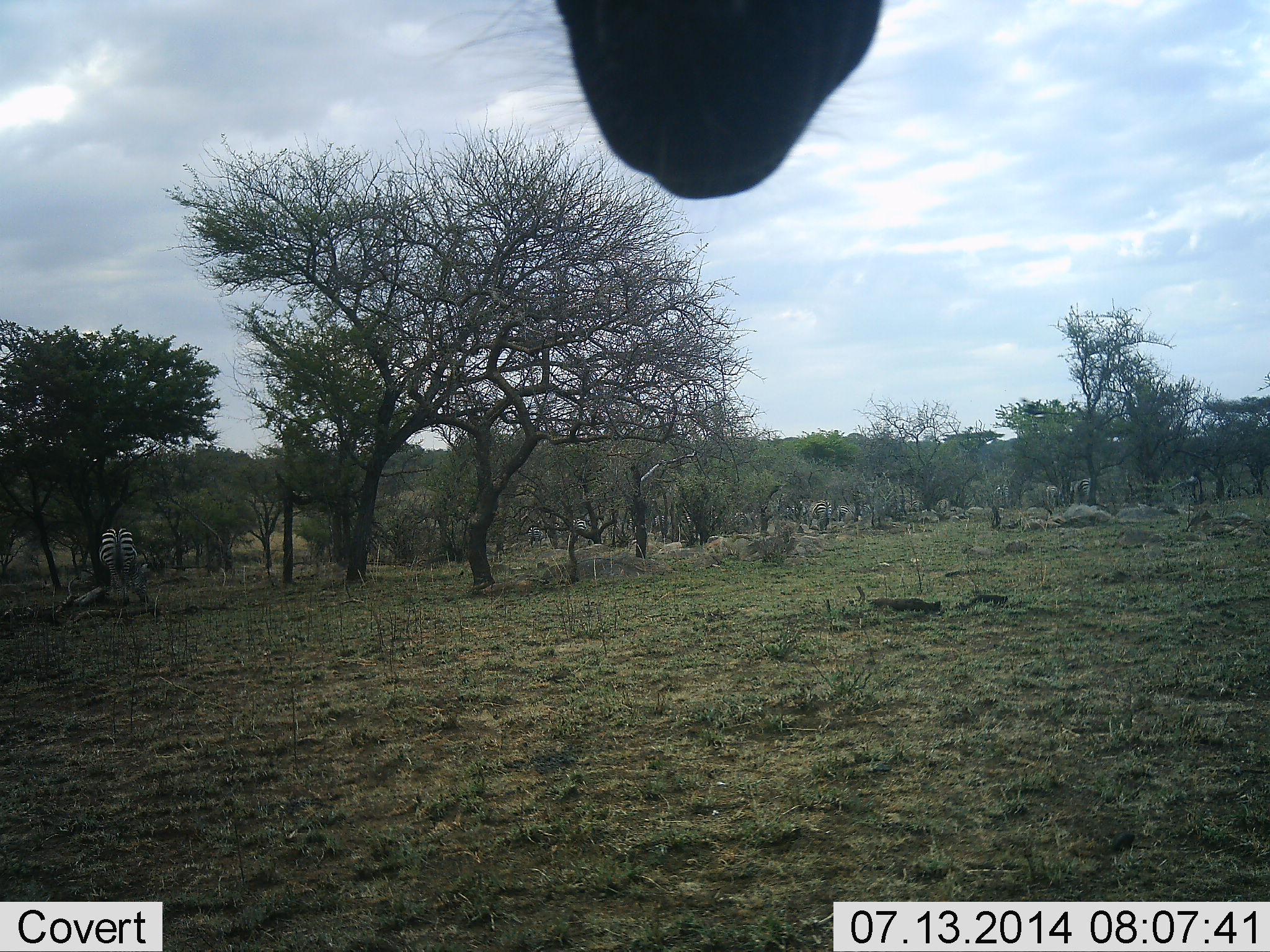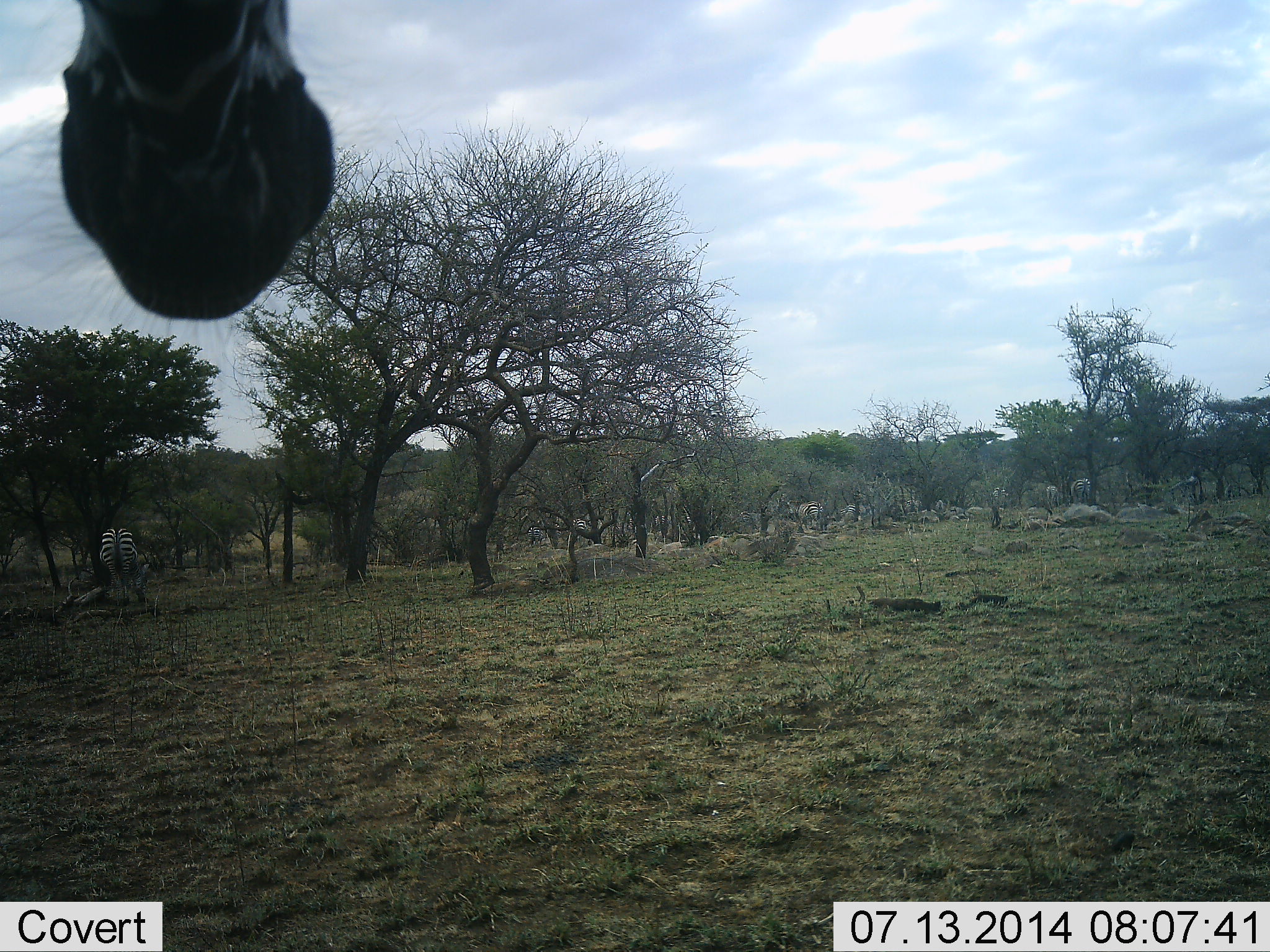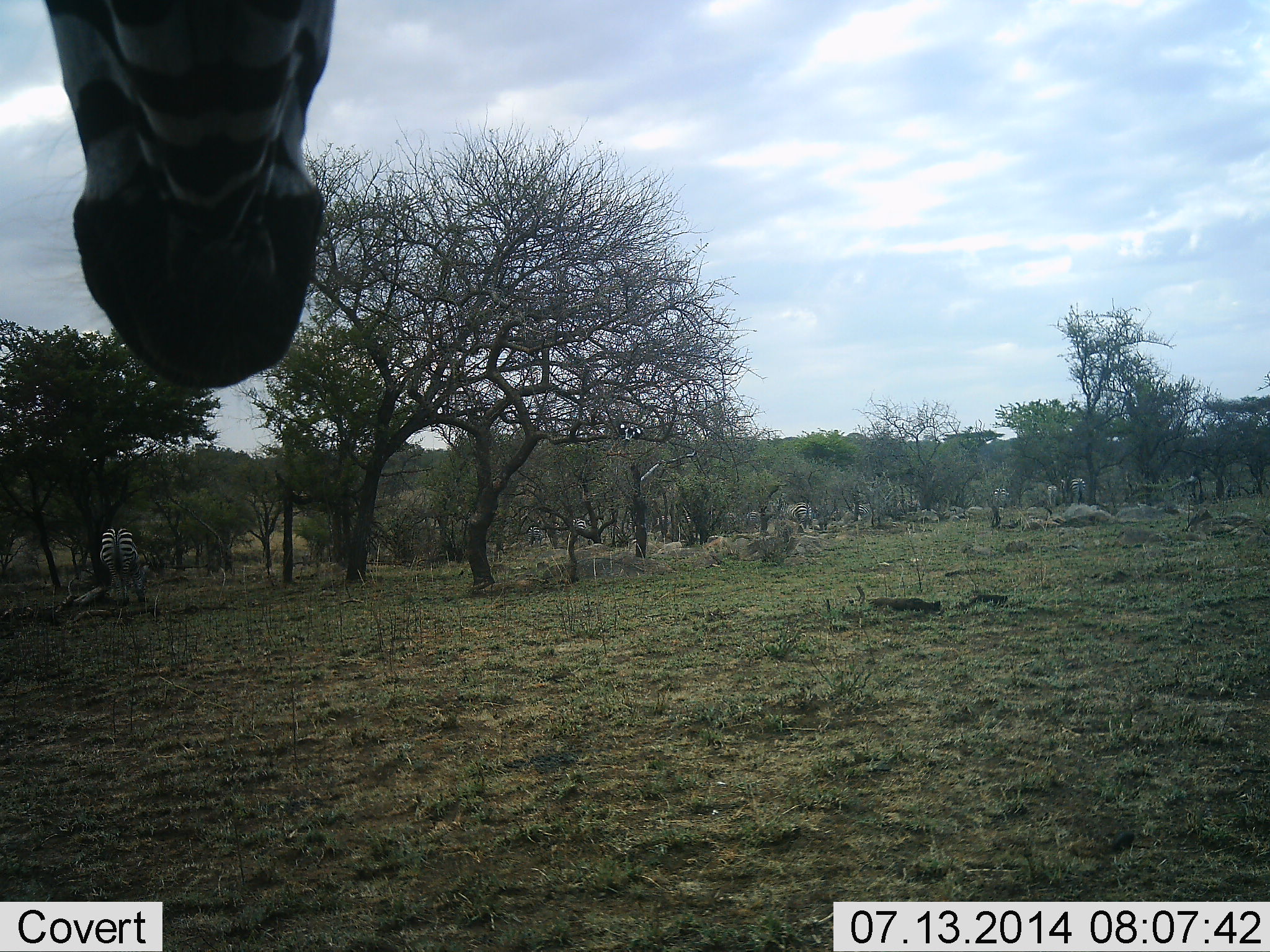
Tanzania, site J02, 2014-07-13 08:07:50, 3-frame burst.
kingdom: Animalia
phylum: Chordata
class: Mammalia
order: Perissodactyla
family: Equidae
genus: Equus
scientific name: Equus quagga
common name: plains zebra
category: zebra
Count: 2.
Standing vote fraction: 77%.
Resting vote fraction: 0%.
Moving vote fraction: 46%.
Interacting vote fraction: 0%.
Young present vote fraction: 0%.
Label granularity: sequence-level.